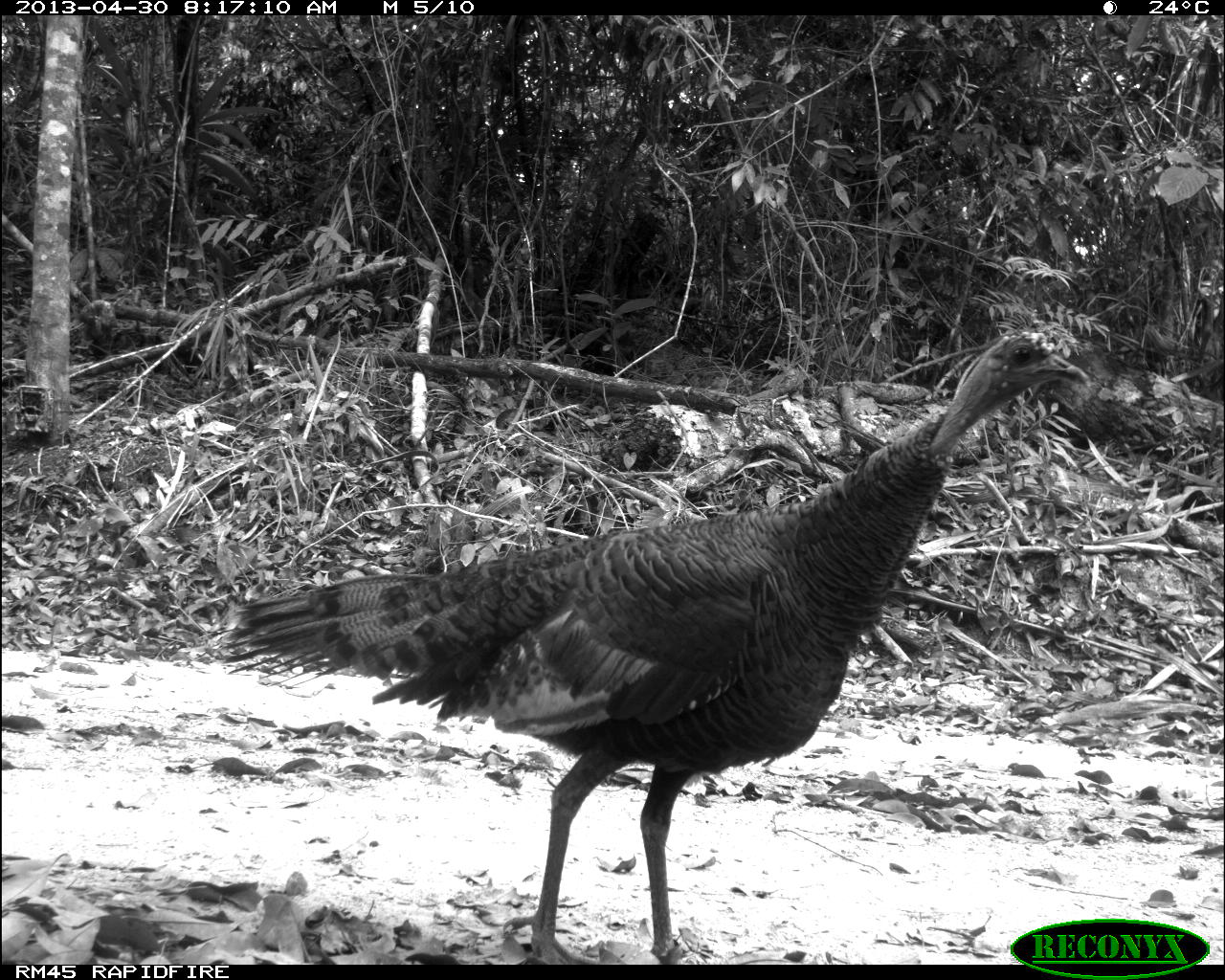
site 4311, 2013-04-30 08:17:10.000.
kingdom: Animalia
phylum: Chordata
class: Aves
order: Galliformes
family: Phasianidae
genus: Meleagris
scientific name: Meleagris ocellata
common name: ocellated turkey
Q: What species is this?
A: Meleagris ocellata (ocellated turkey).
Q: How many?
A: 1.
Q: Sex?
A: Female.